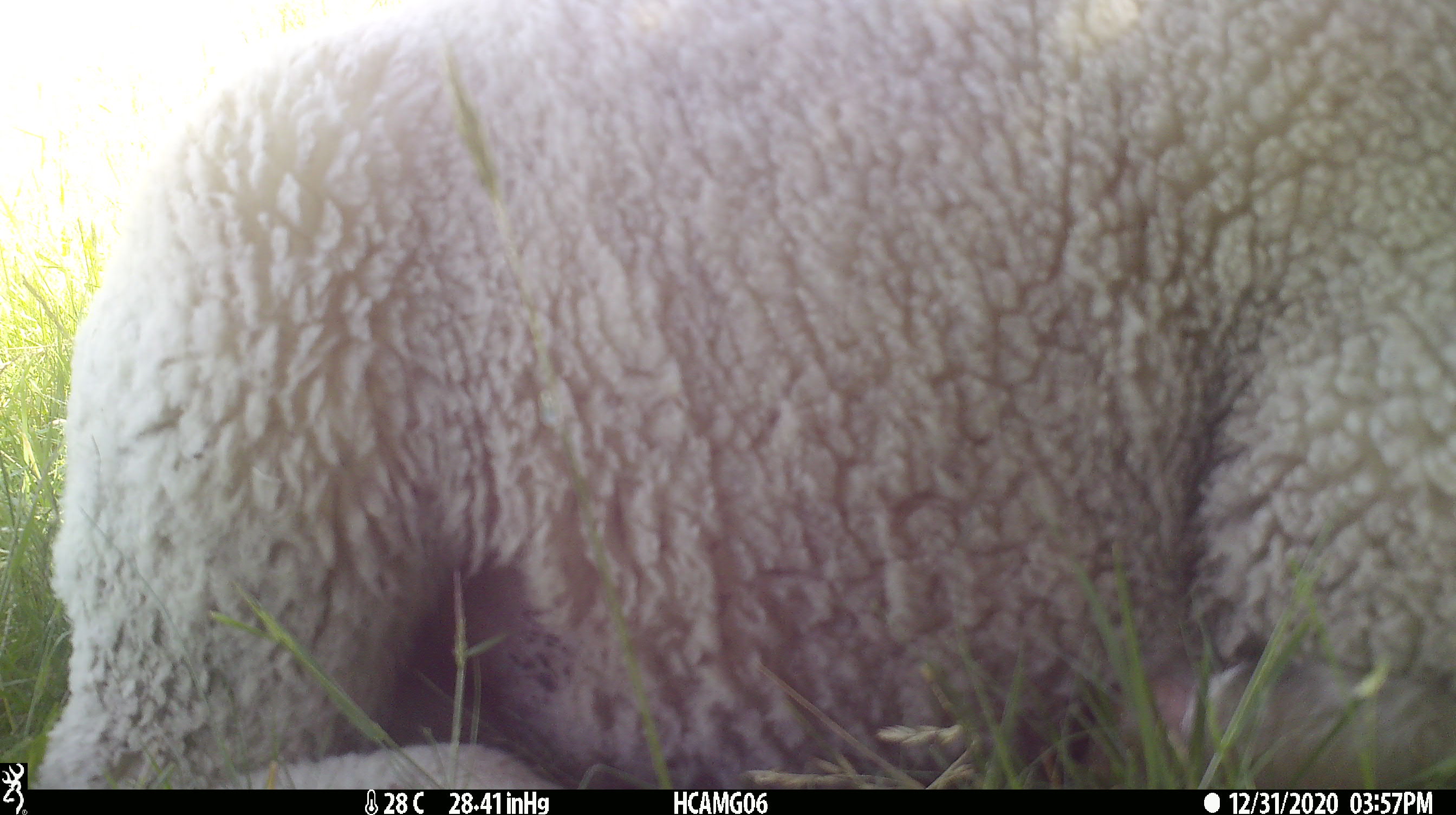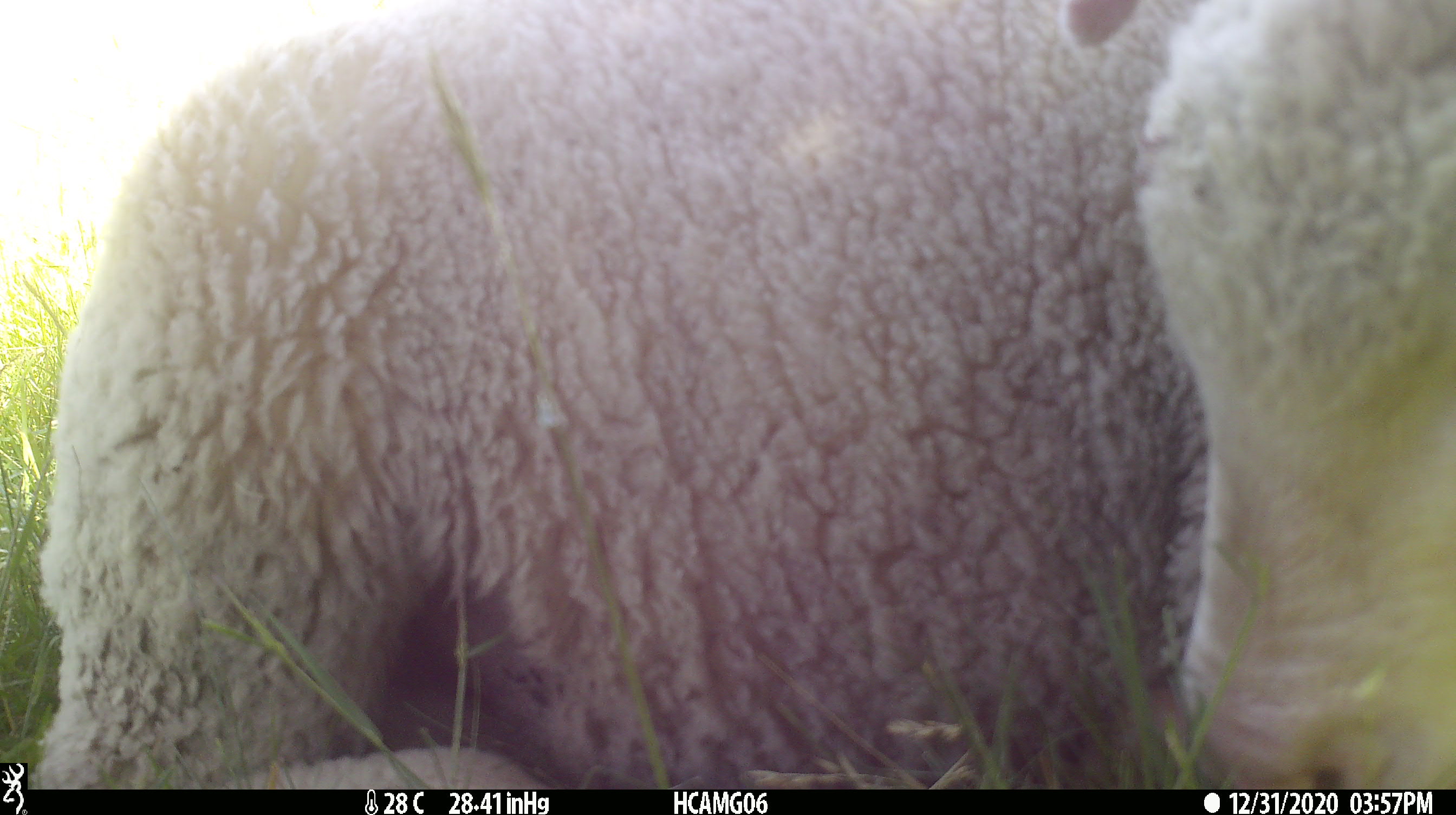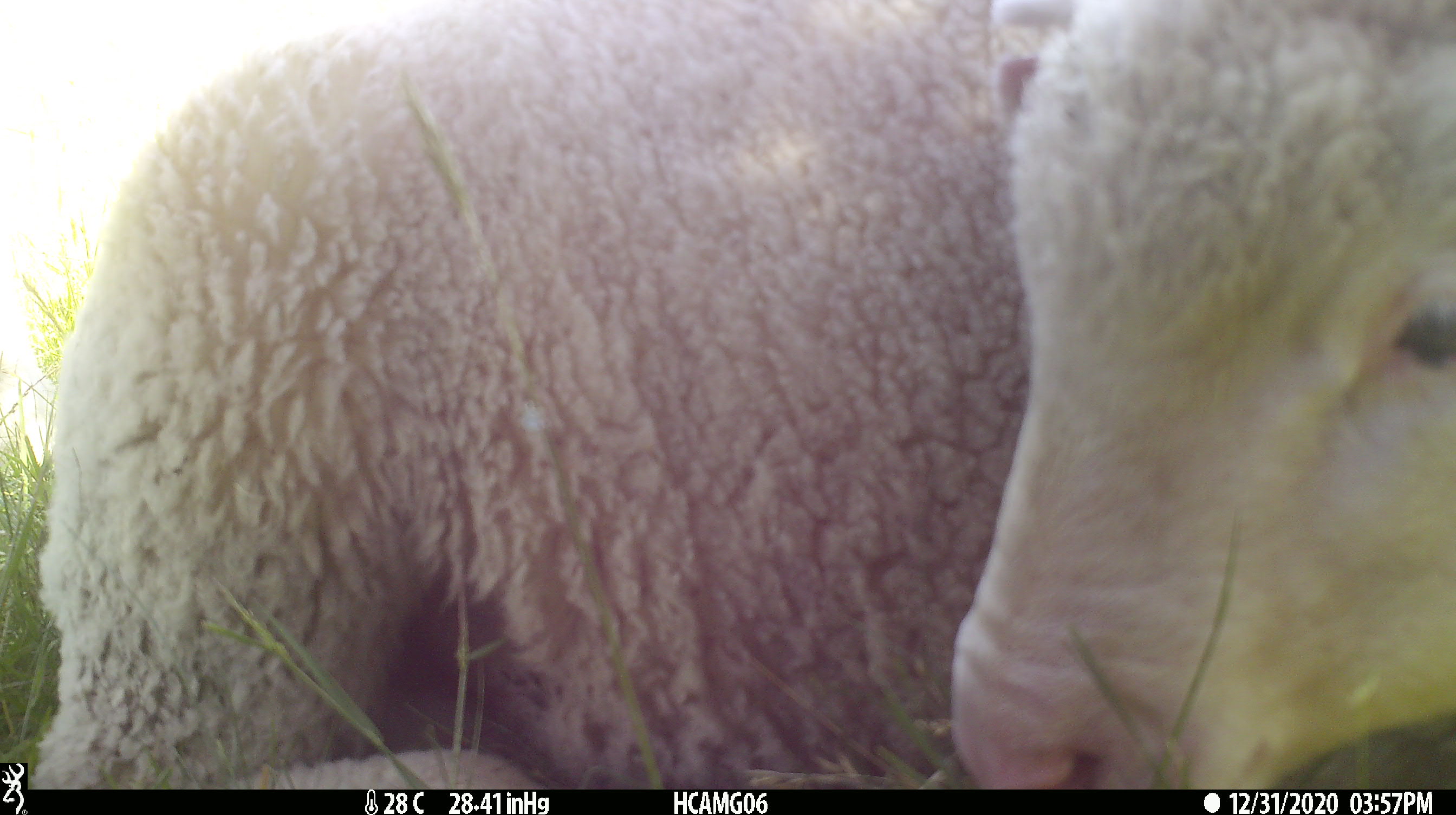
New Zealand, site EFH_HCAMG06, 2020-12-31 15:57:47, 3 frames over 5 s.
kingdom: Animalia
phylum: Chordata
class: Mammalia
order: Artiodactyla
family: Bovidae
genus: Ovis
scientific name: Ovis aries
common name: domestic sheep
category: sheep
Sheep (domestic sheep) (Ovis aries).